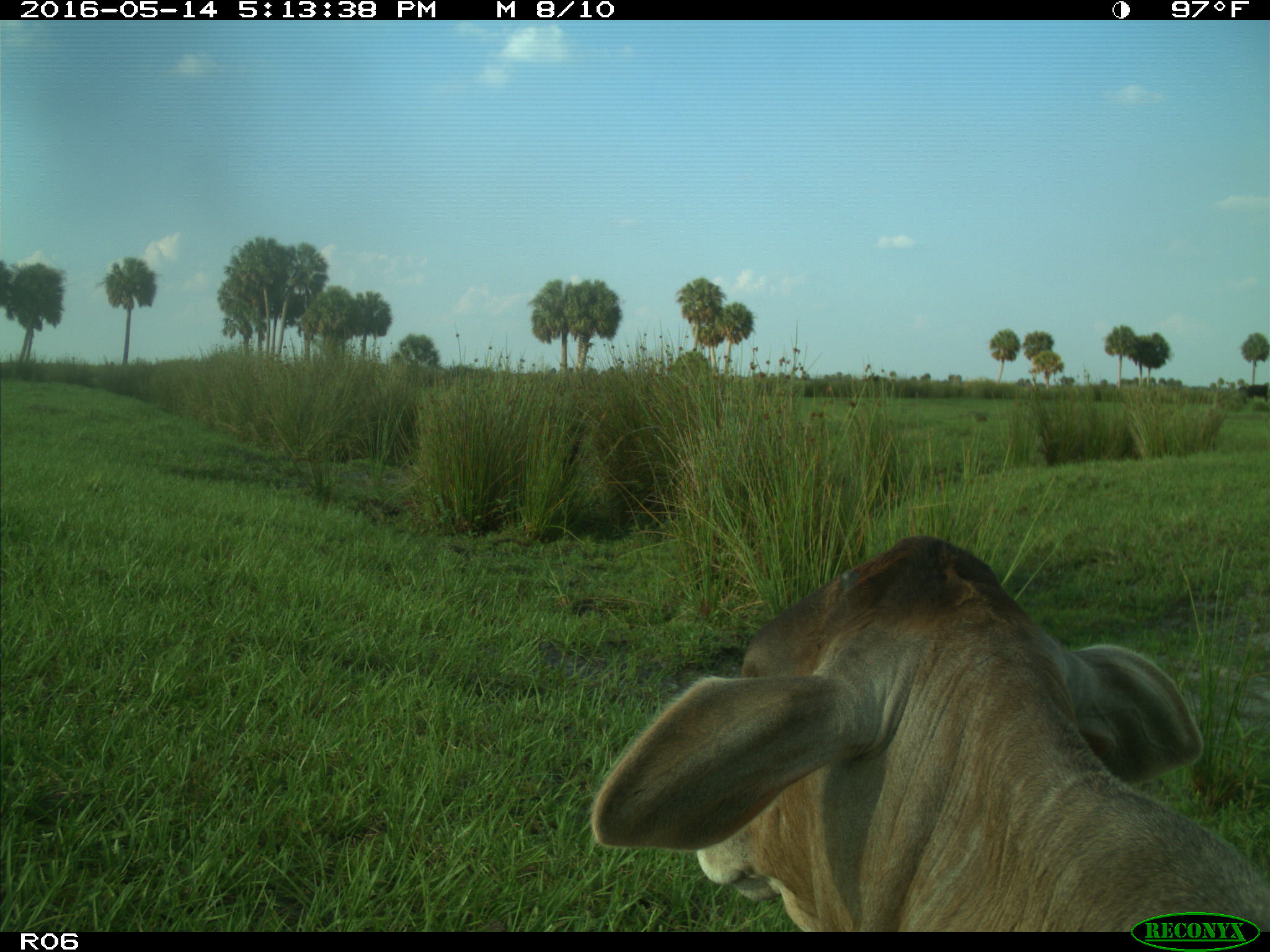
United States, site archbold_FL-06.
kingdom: Animalia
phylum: Chordata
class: Mammalia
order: Artiodactyla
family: Bovidae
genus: Bos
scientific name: Bos taurus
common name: domestic cow